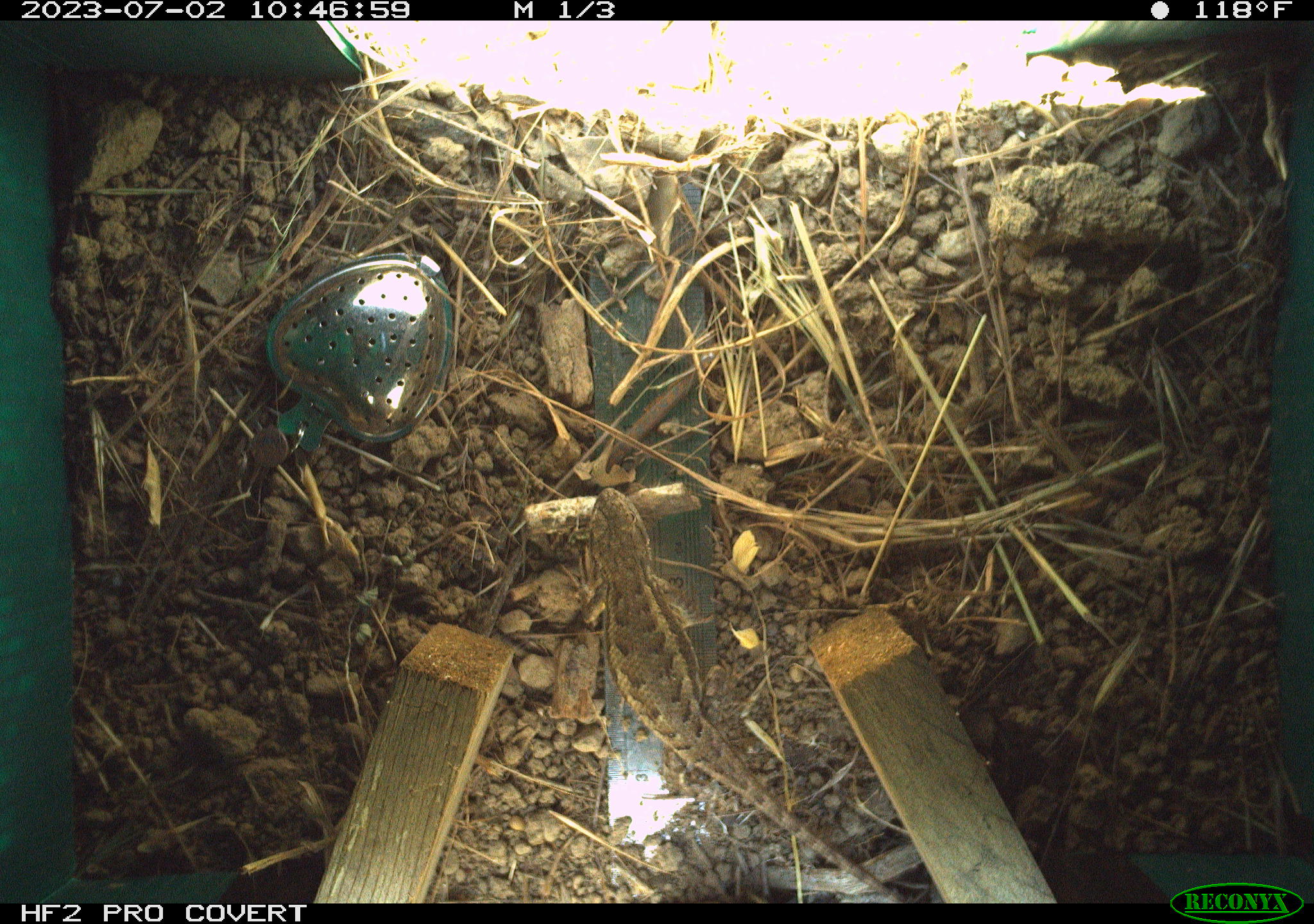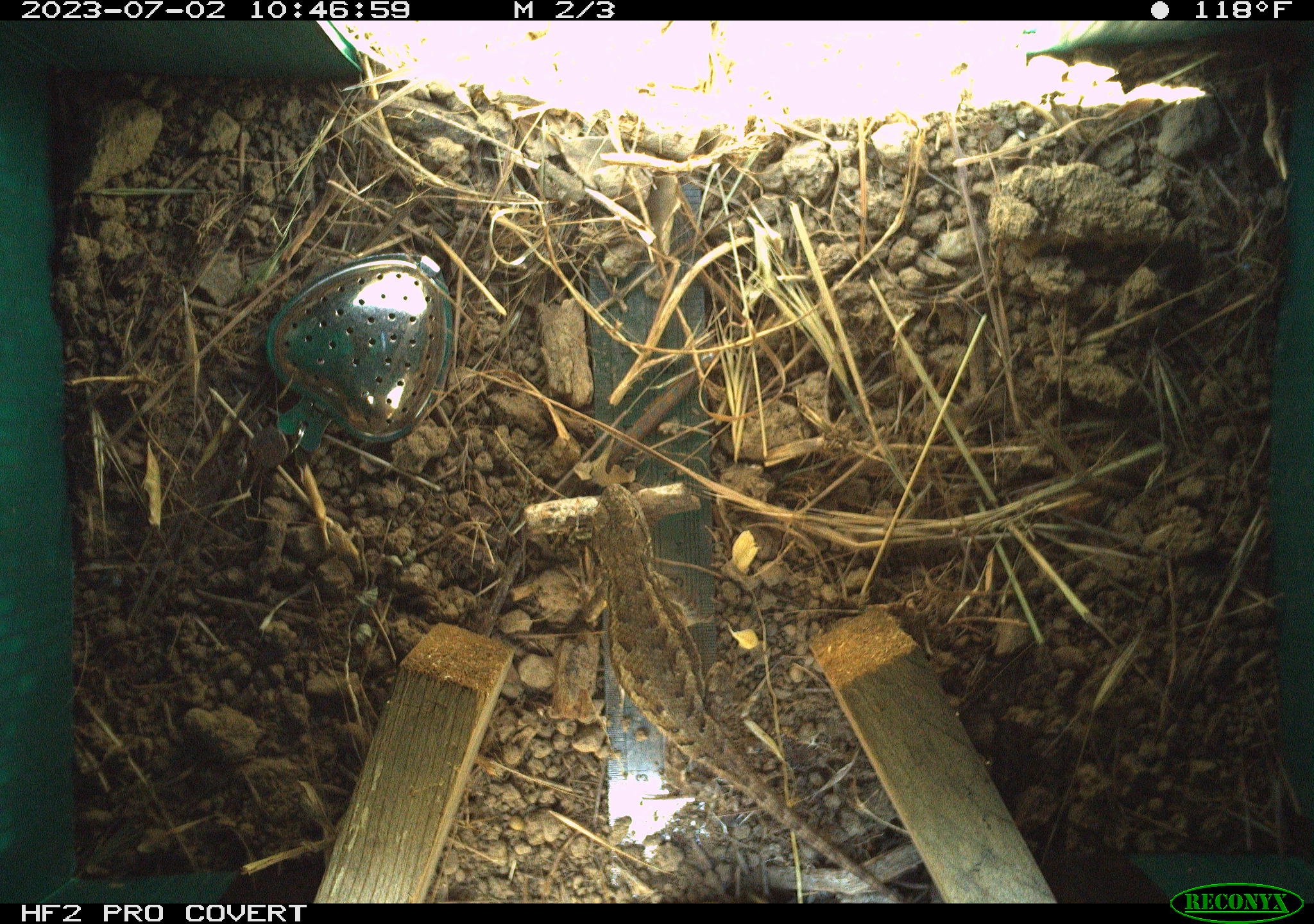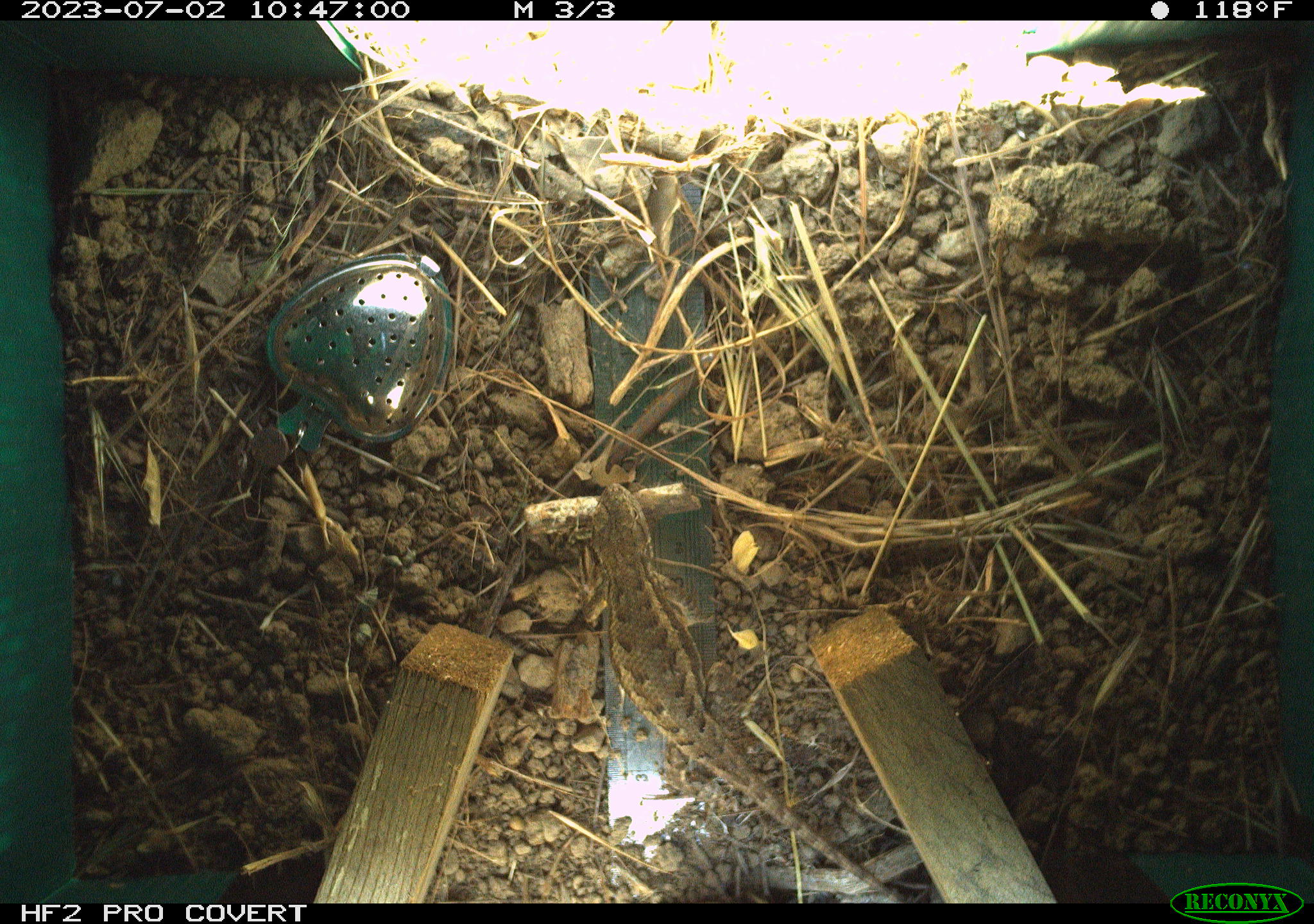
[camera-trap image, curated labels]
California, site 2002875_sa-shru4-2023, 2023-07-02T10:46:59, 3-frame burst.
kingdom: Animalia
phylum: Chordata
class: Reptilia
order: Squamata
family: Phrynosomatidae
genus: Sceloporus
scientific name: Sceloporus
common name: spiny lizards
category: sceloporus species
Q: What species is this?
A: Sceloporus species (spiny lizards) (Sceloporus).